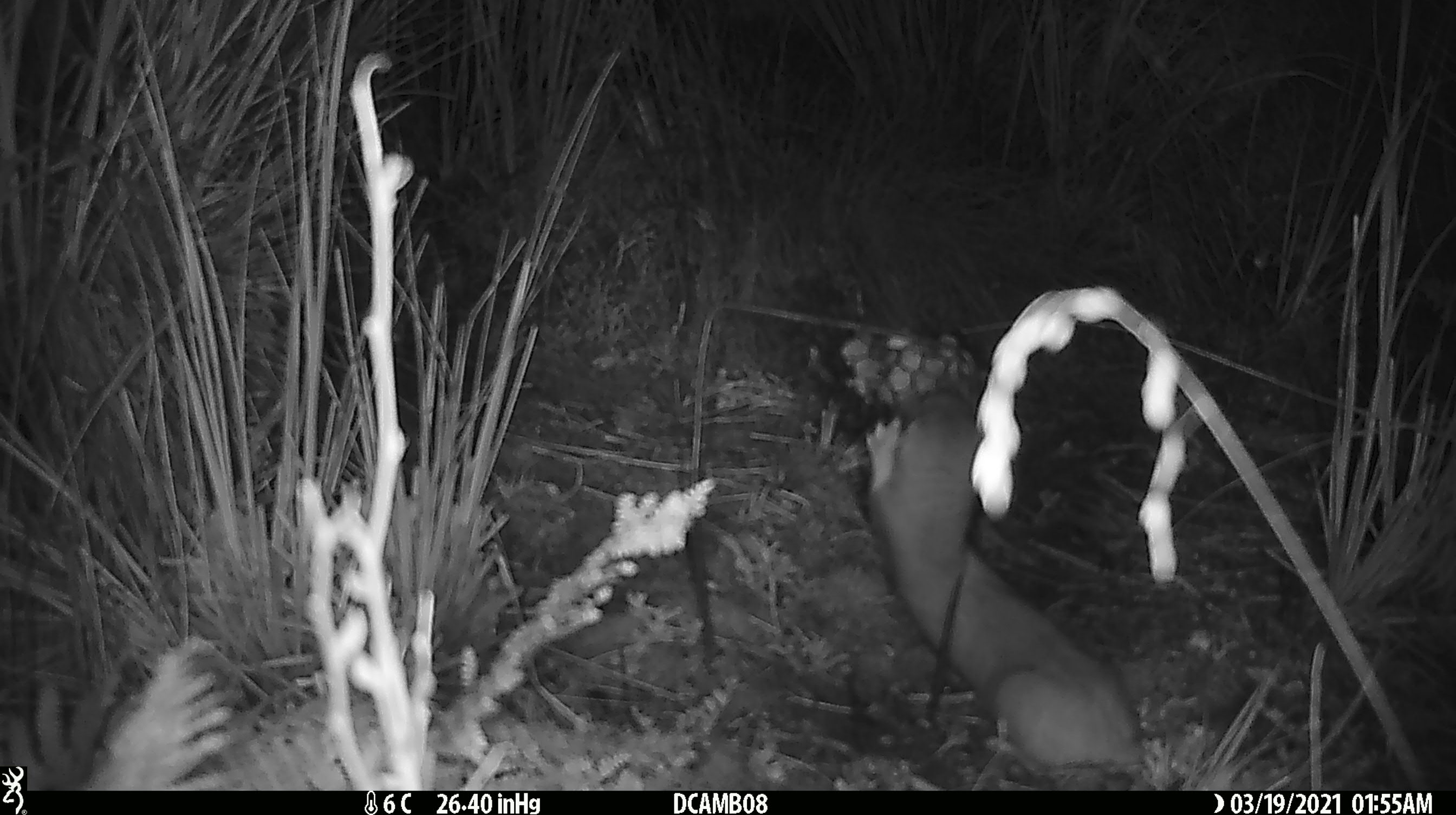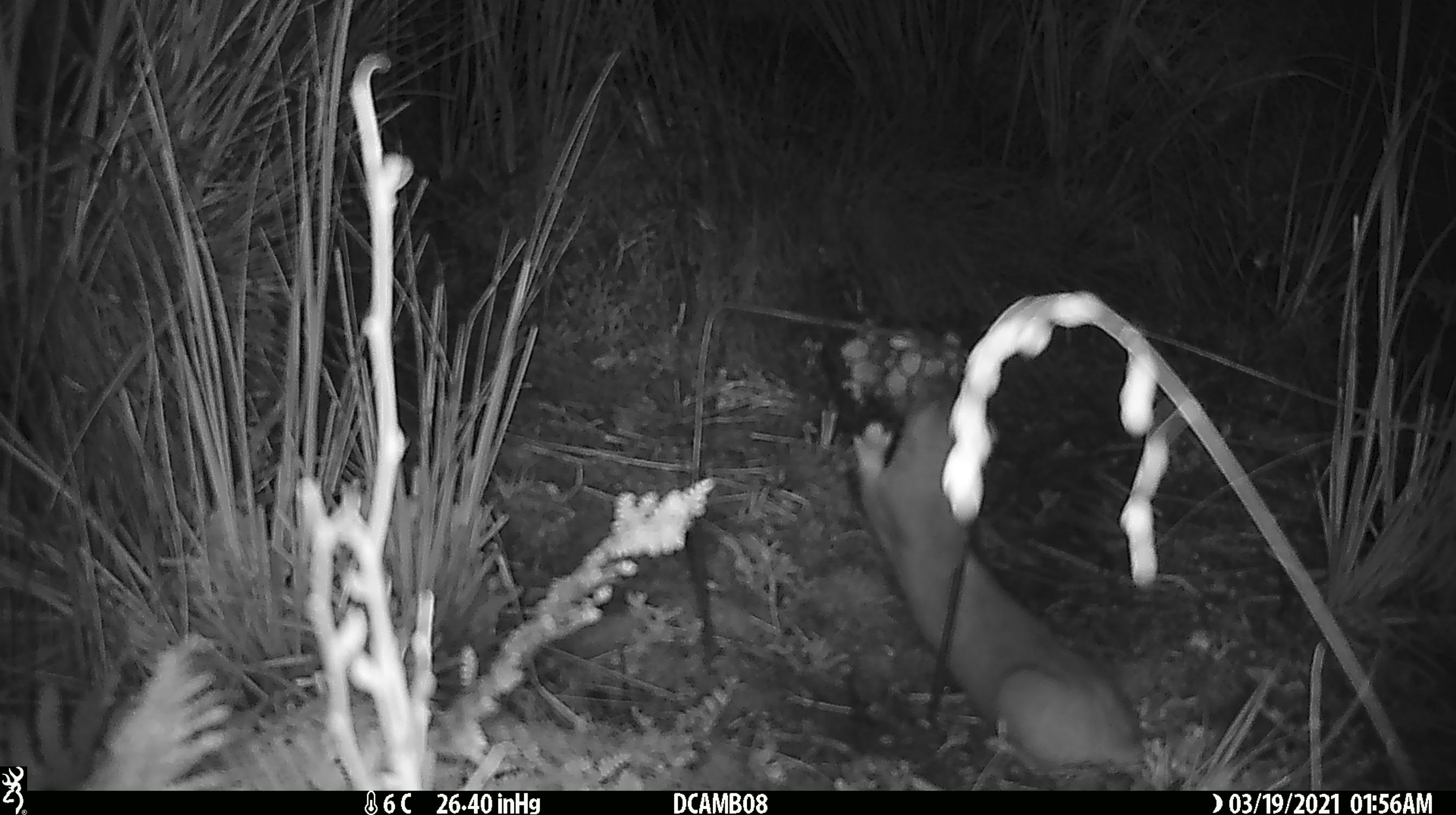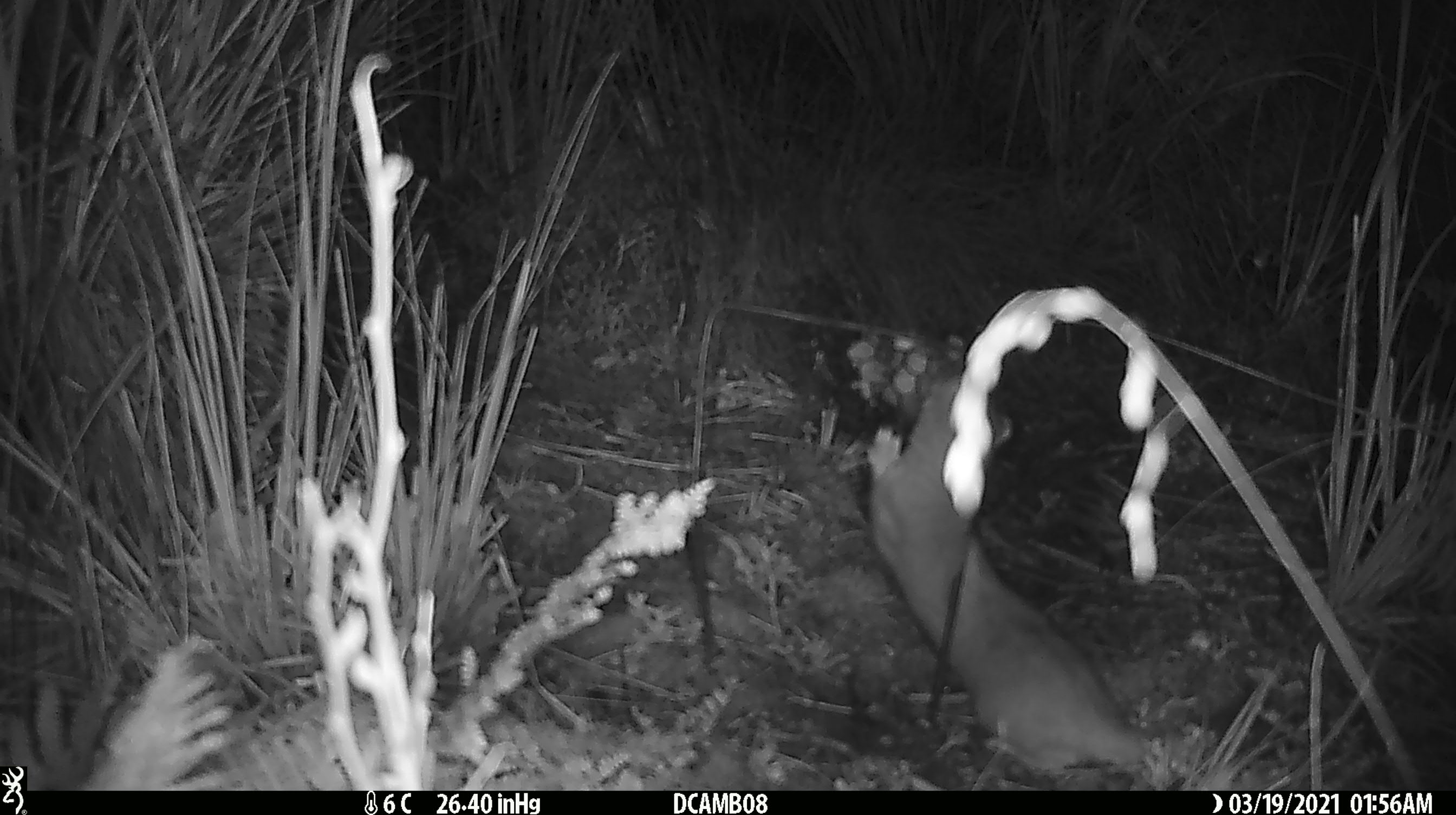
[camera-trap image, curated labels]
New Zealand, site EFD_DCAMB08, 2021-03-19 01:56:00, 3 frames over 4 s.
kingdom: Animalia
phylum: Chordata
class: Mammalia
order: Carnivora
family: Mustelidae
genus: Mustela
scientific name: Mustela erminea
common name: stoat